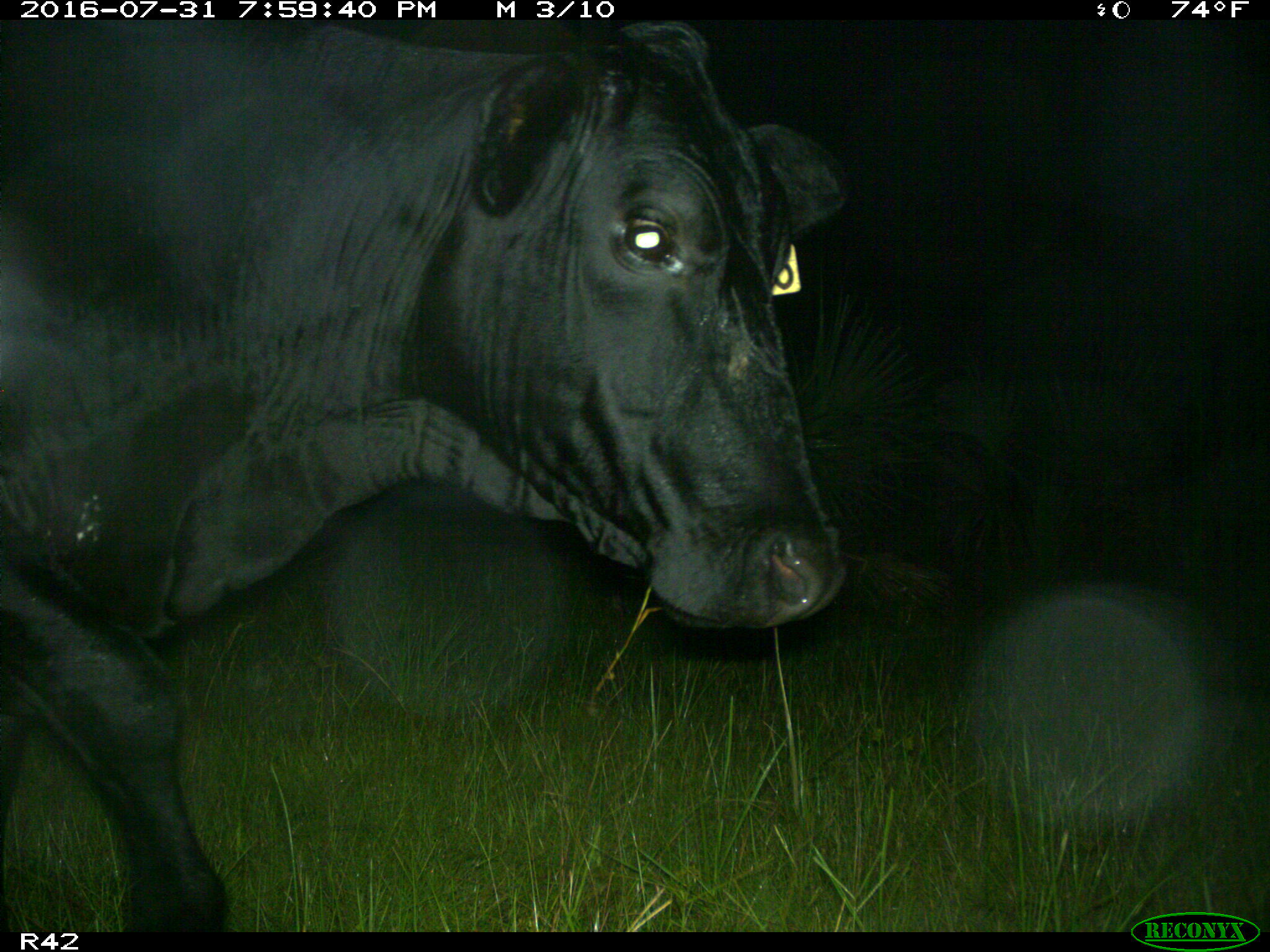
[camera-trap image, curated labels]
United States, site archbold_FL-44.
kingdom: Animalia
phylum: Chordata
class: Mammalia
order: Artiodactyla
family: Bovidae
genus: Bos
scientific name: Bos taurus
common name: domestic cow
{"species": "Bos taurus (domestic cow)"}